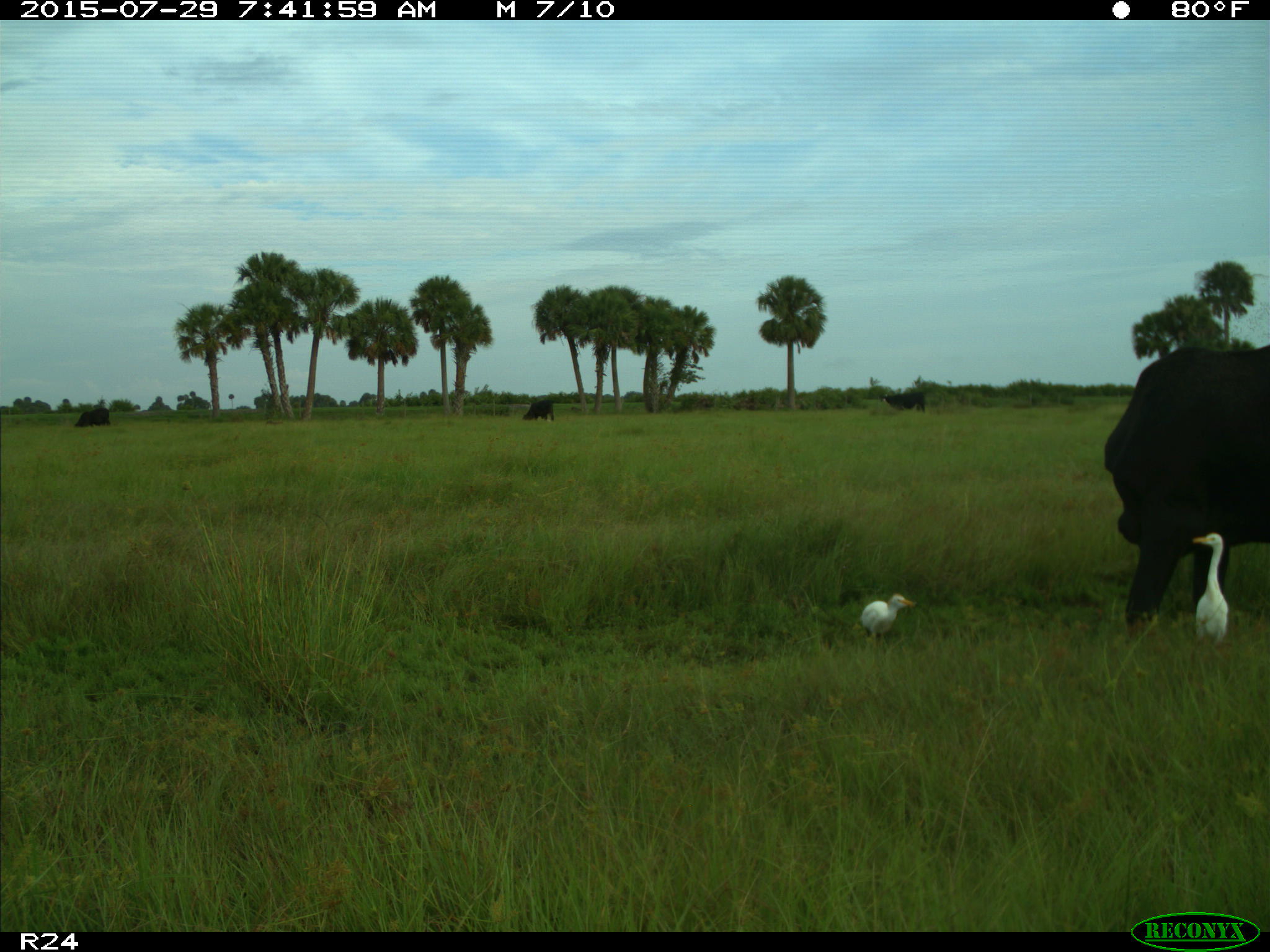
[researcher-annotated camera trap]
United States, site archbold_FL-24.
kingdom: Animalia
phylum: Chordata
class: Mammalia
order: Artiodactyla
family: Bovidae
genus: Bos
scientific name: Bos taurus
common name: domestic cow